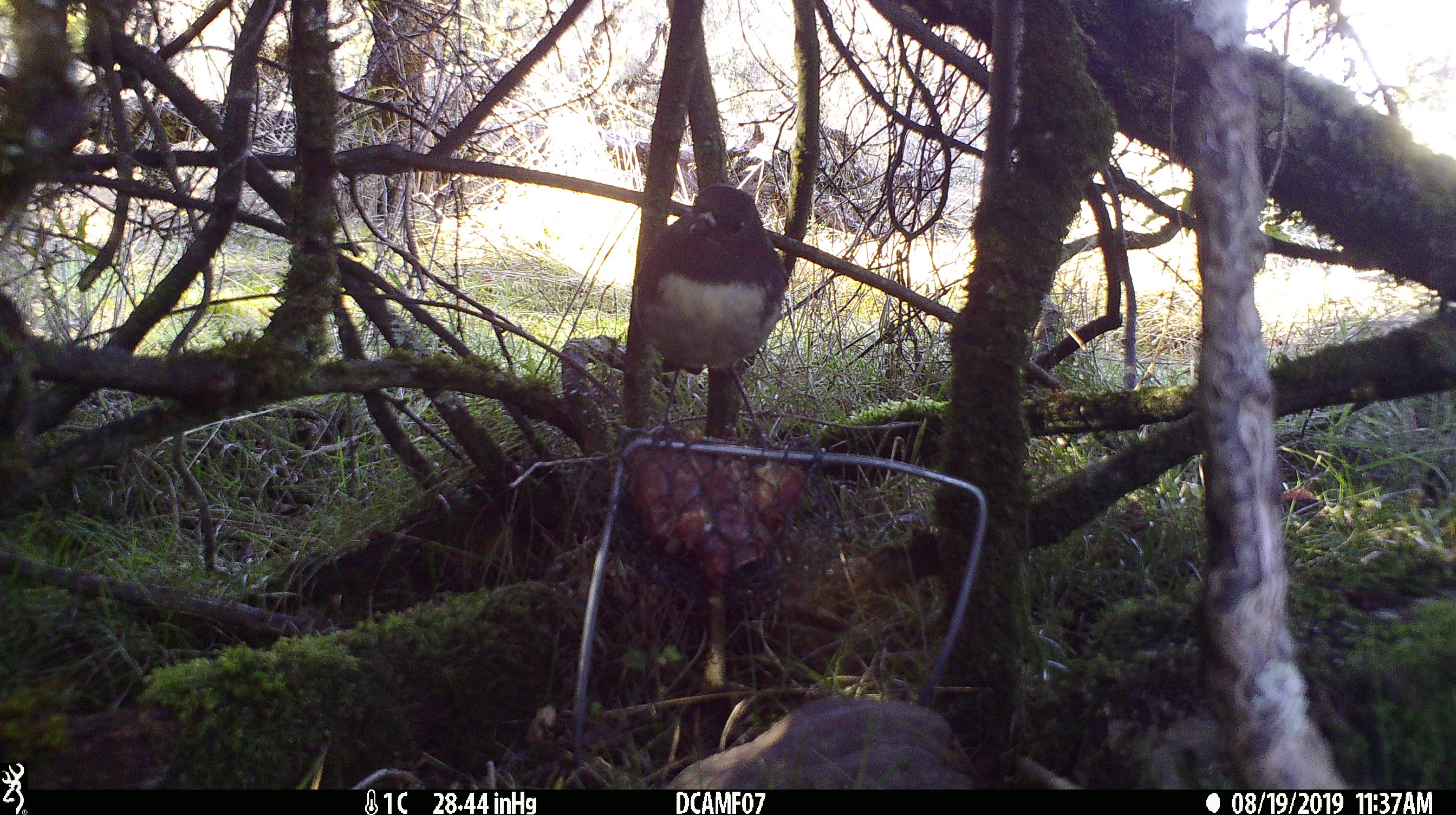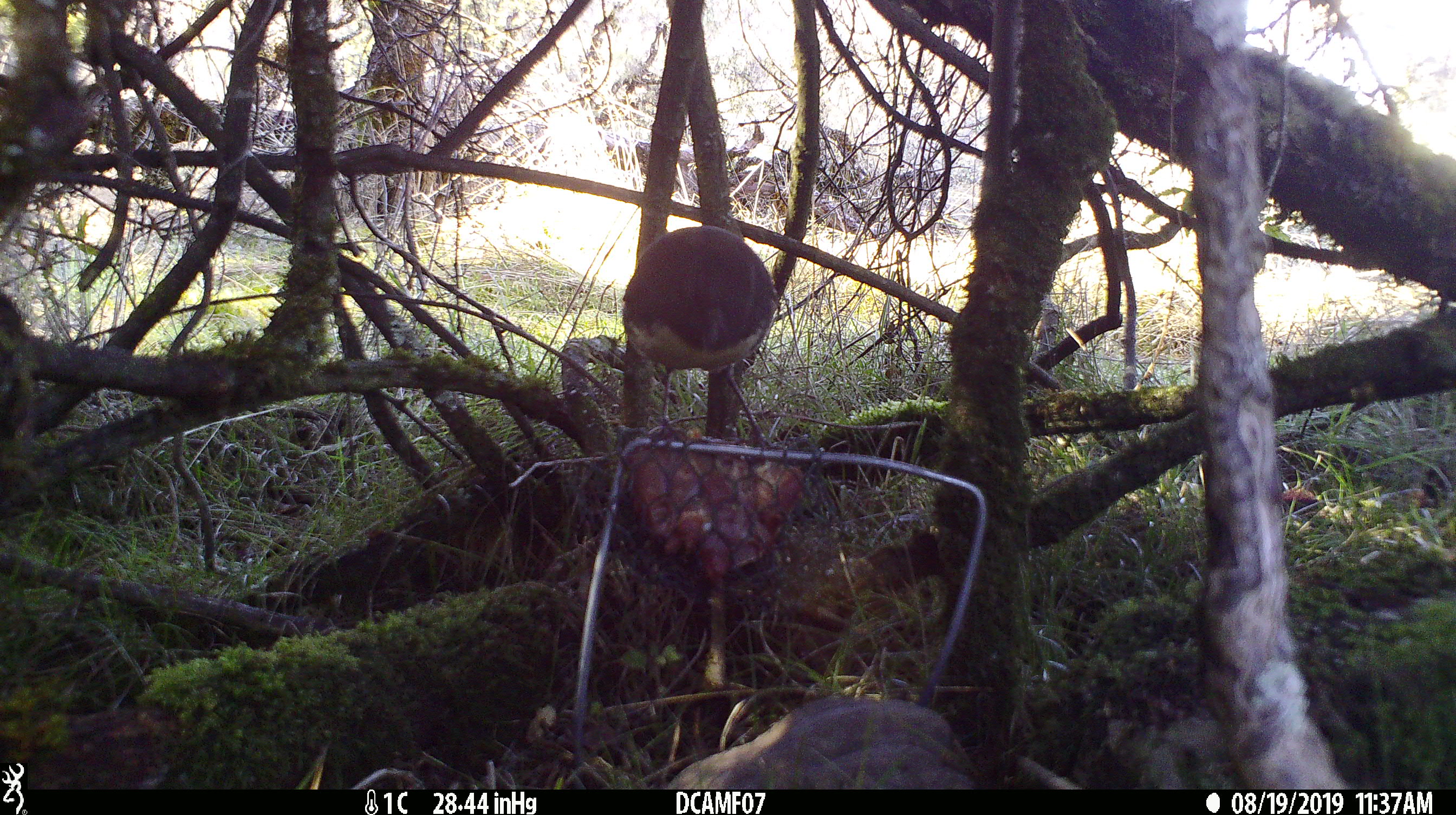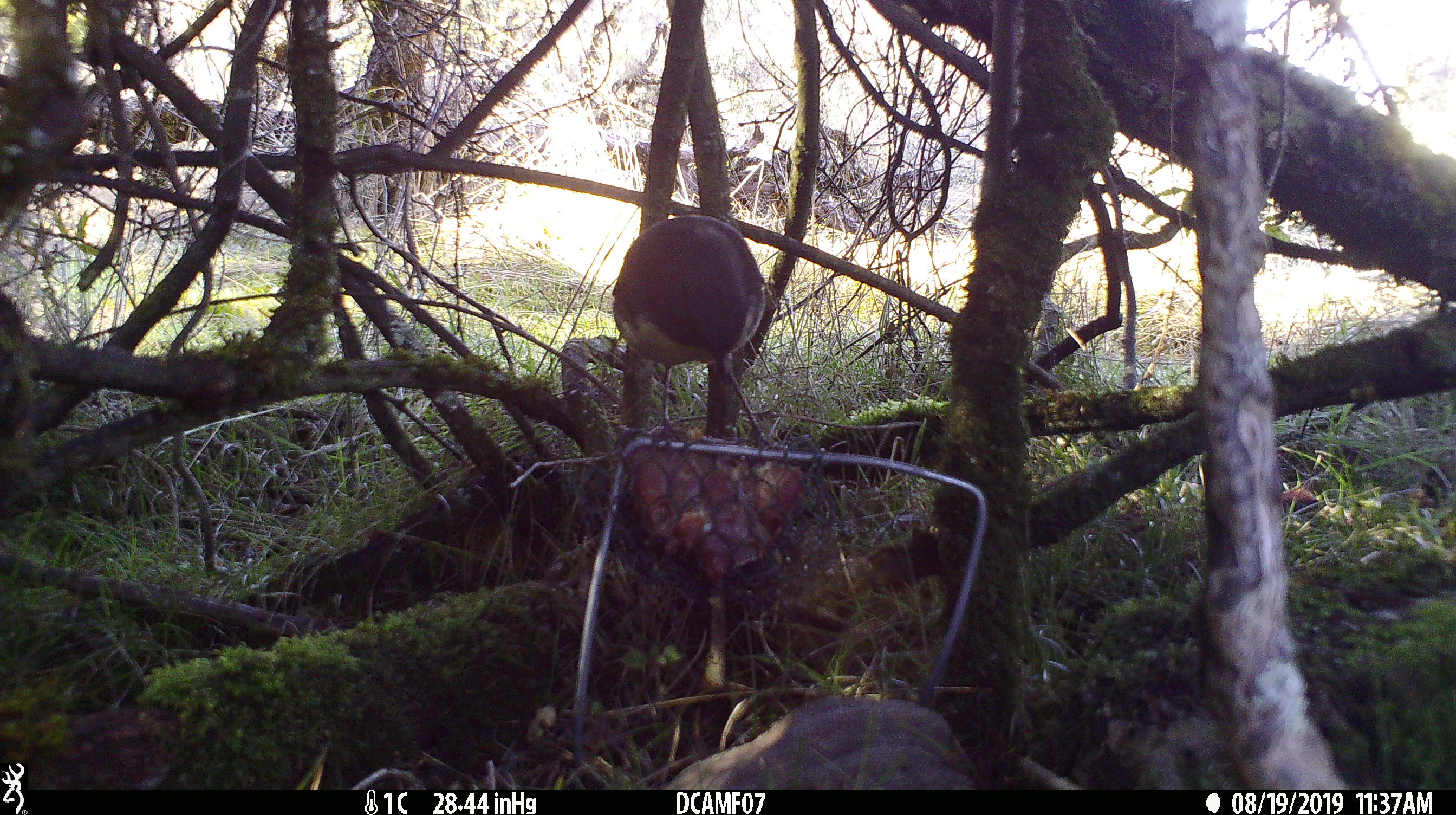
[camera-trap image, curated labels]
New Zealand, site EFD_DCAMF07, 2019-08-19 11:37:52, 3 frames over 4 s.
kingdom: Animalia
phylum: Chordata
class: Aves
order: Passeriformes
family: Petroicidae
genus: Petroica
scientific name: Petroica australis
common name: new zealand robin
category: robin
Robin (new zealand robin) (Petroica australis).